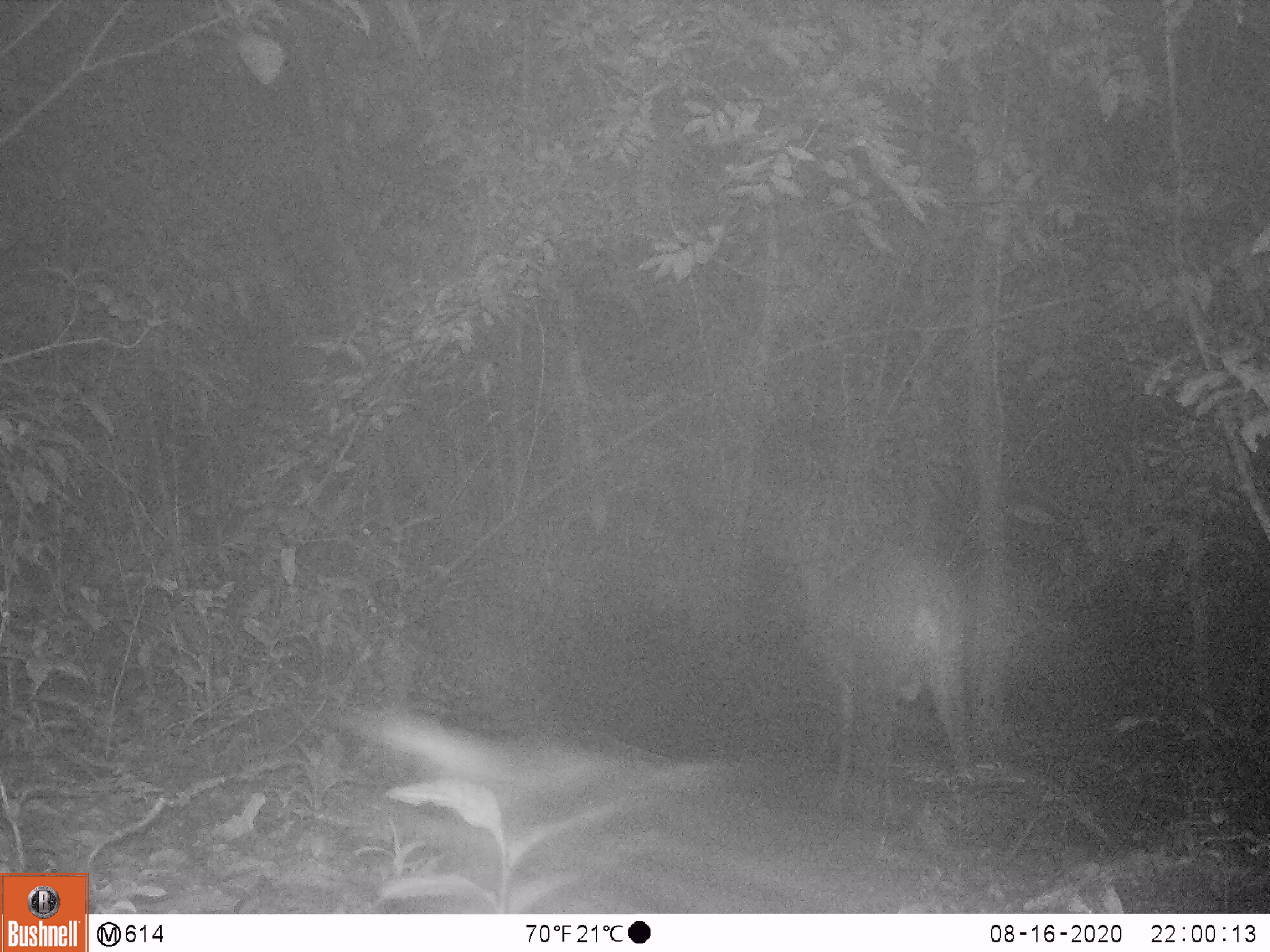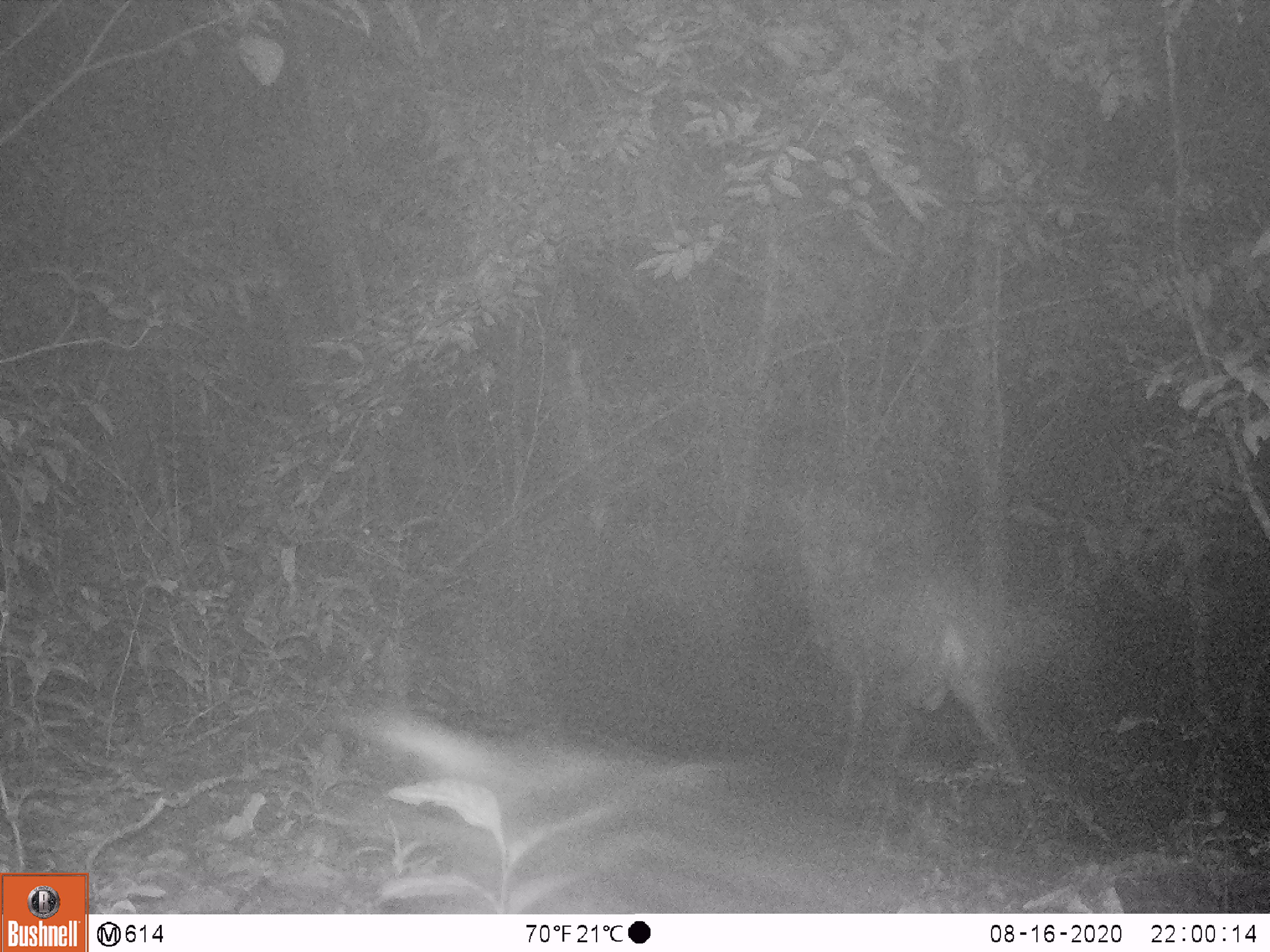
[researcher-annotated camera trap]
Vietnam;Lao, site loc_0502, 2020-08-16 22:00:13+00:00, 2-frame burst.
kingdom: Animalia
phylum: Chordata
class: Mammalia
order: Artiodactyla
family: Cervidae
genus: Muntiacus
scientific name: Muntiacus vuquangensis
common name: large-antlered muntjac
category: large antlered muntjac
Large antlered muntjac (large-antlered muntjac) (Muntiacus vuquangensis). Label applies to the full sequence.